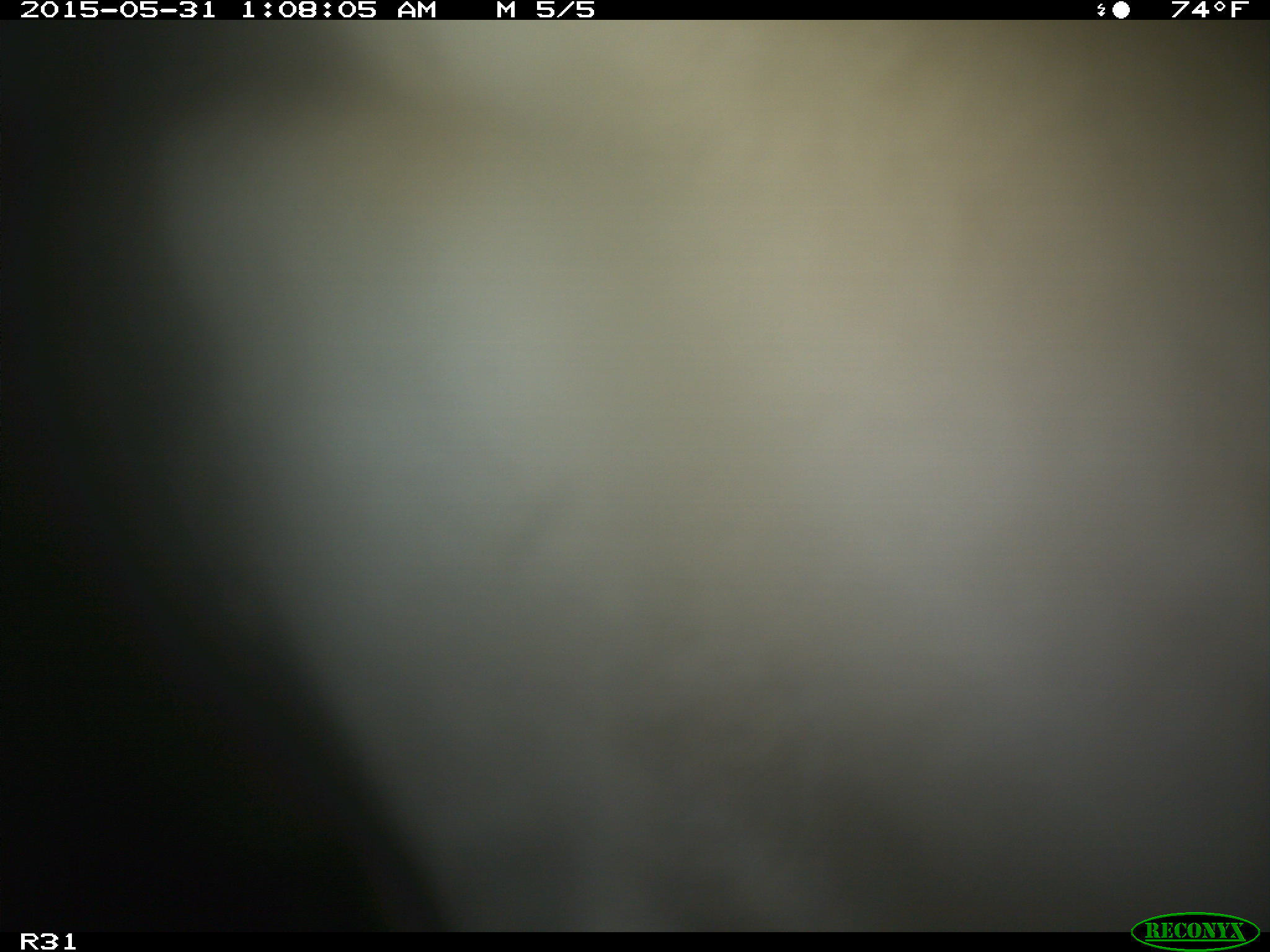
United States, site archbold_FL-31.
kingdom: Animalia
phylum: Chordata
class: Mammalia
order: Artiodactyla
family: Bovidae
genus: Bos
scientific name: Bos taurus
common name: domestic cow